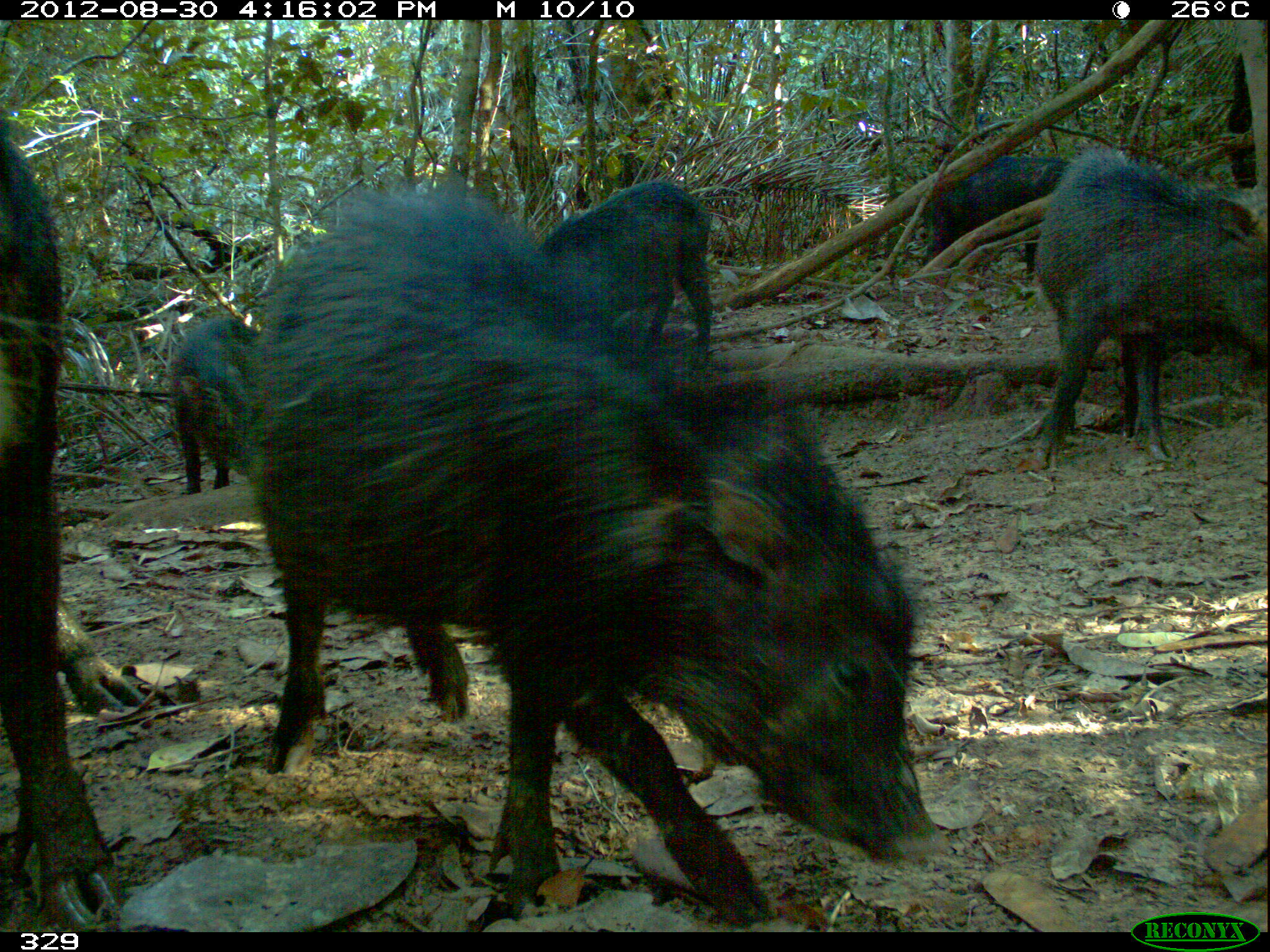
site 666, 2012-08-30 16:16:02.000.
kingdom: Animalia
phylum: Chordata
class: Mammalia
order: Artiodactyla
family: Tayassuidae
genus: Tayassu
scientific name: Tayassu pecari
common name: white-lipped peccary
Tayassu pecari (white-lipped peccary).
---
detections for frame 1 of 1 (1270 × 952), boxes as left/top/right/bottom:
tayassu pecari: 244/175/942/926; 1/110/158/925; 1027/143/1270/472; 537/180/717/362; 922/150/1075/288; 161/305/261/494